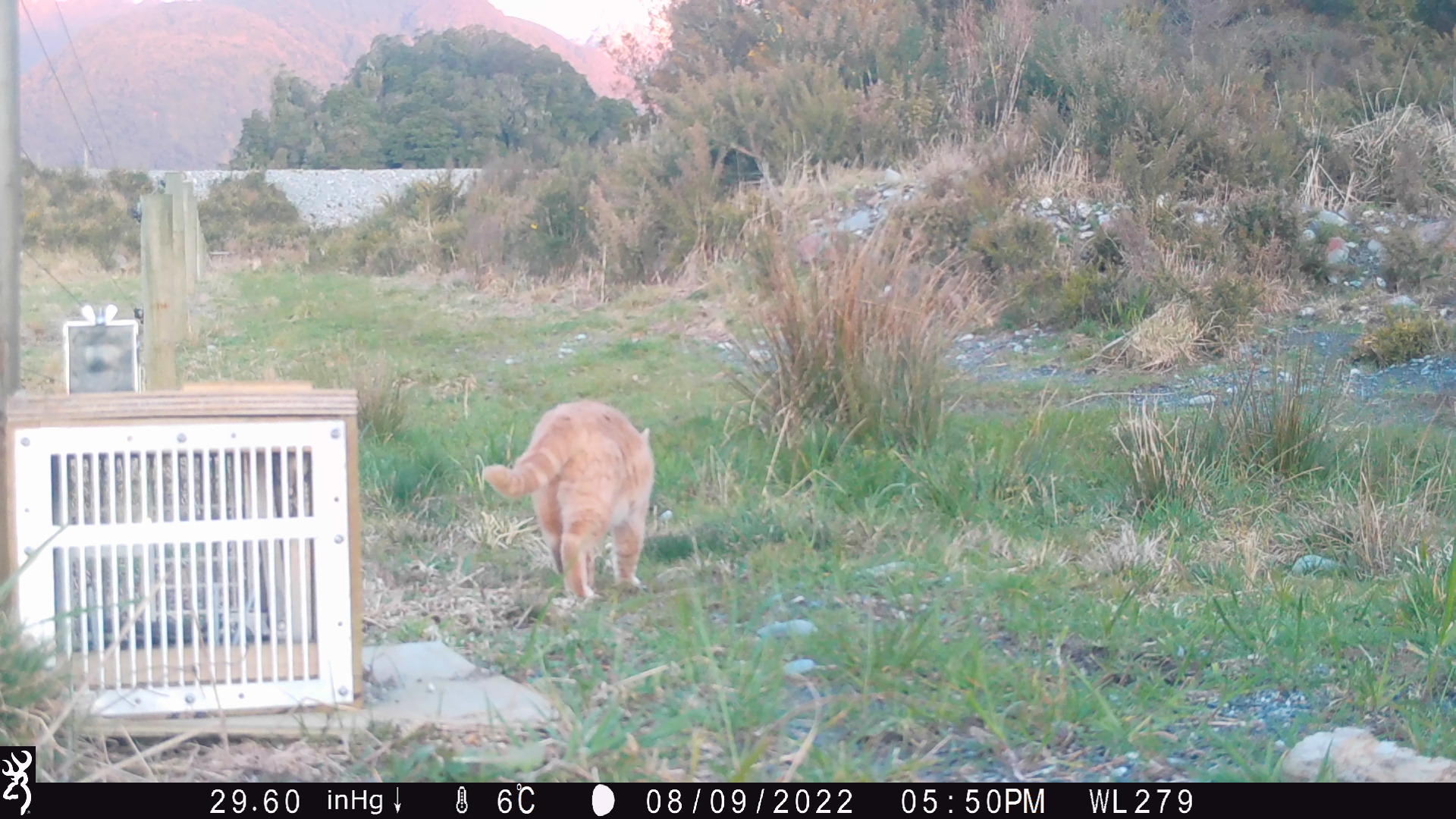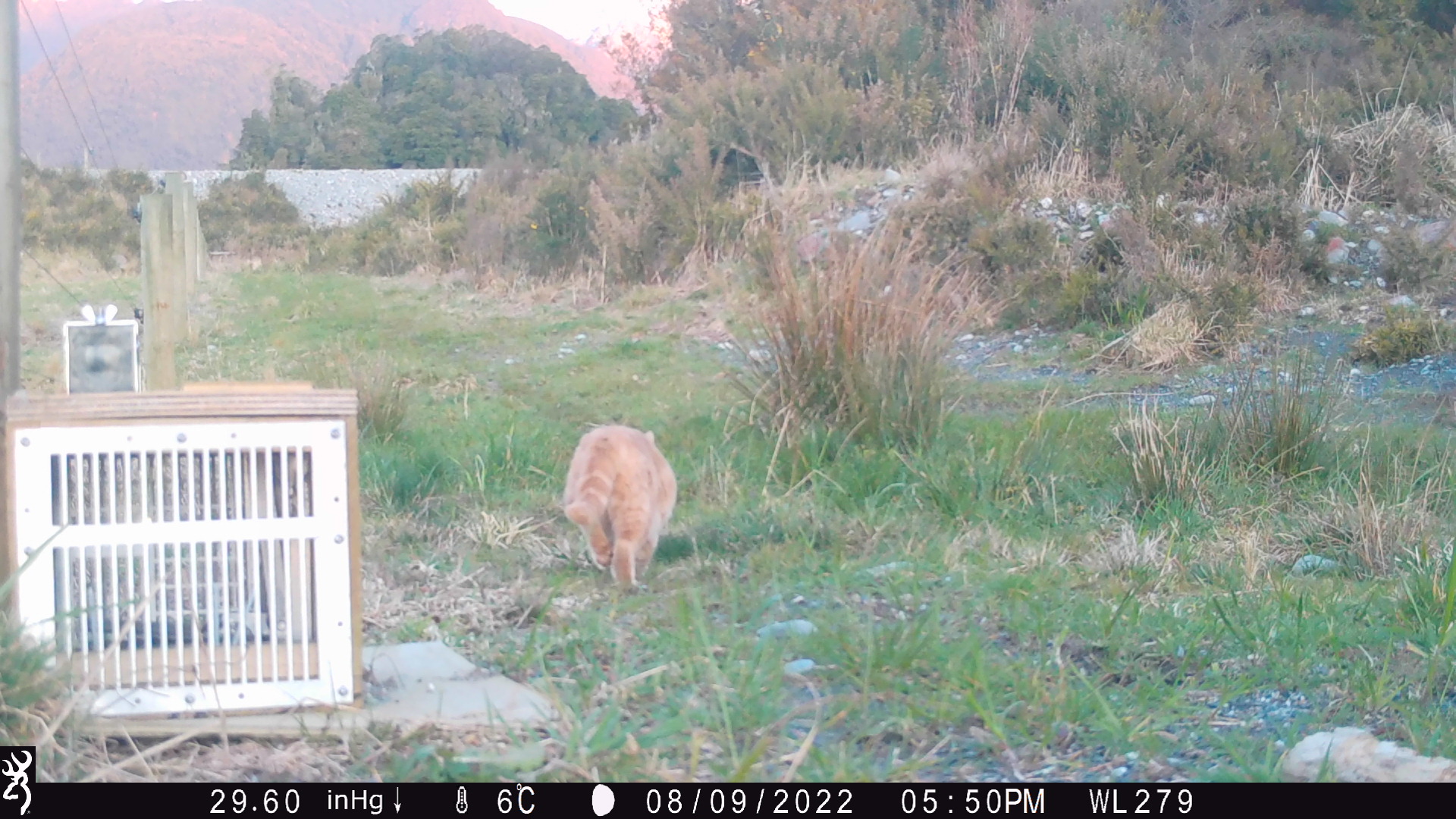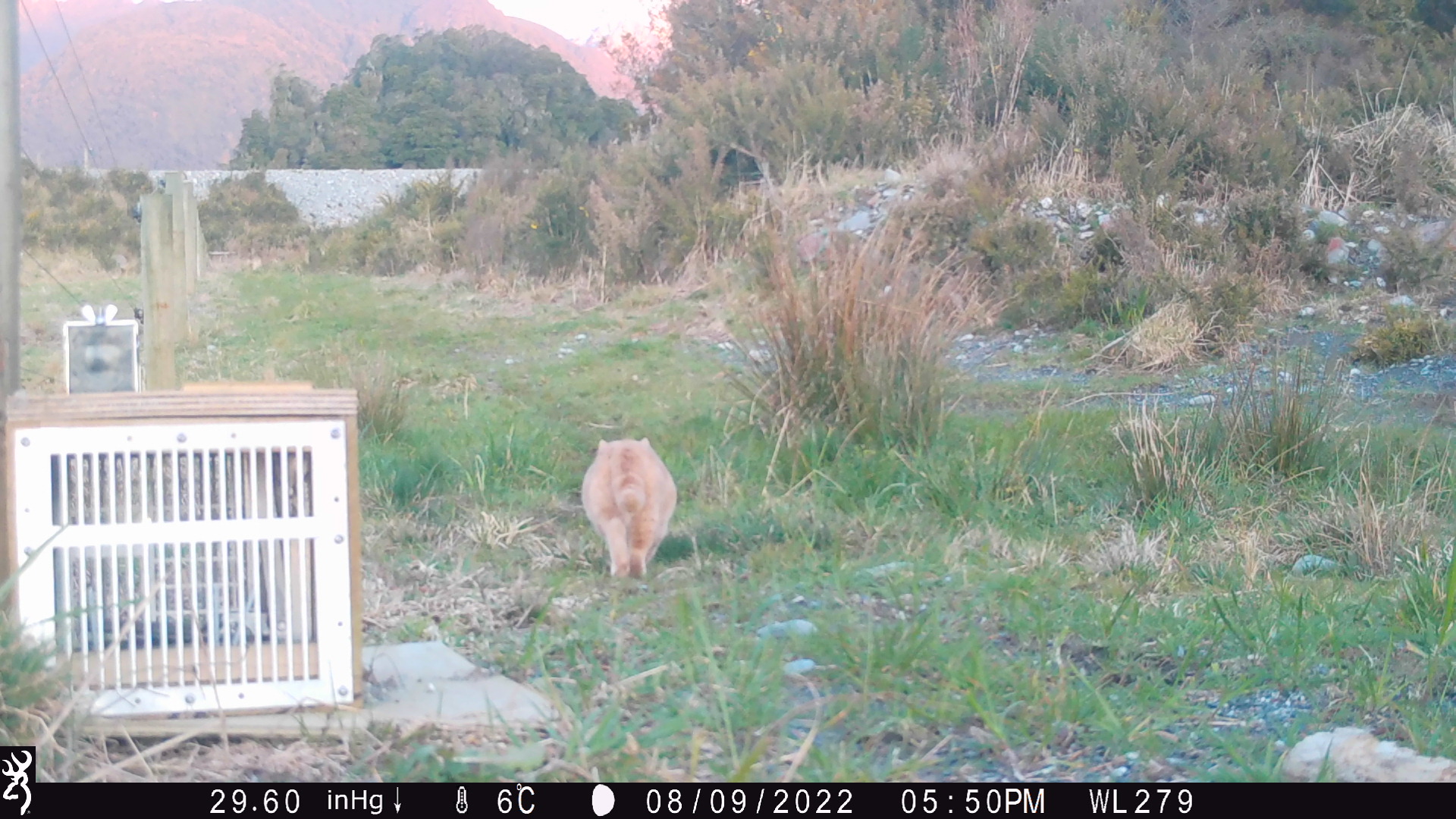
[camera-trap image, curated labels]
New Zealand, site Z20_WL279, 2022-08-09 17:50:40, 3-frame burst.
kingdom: Animalia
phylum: Chordata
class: Mammalia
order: Carnivora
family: Felidae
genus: Felis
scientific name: Felis catus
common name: domestic cat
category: cat